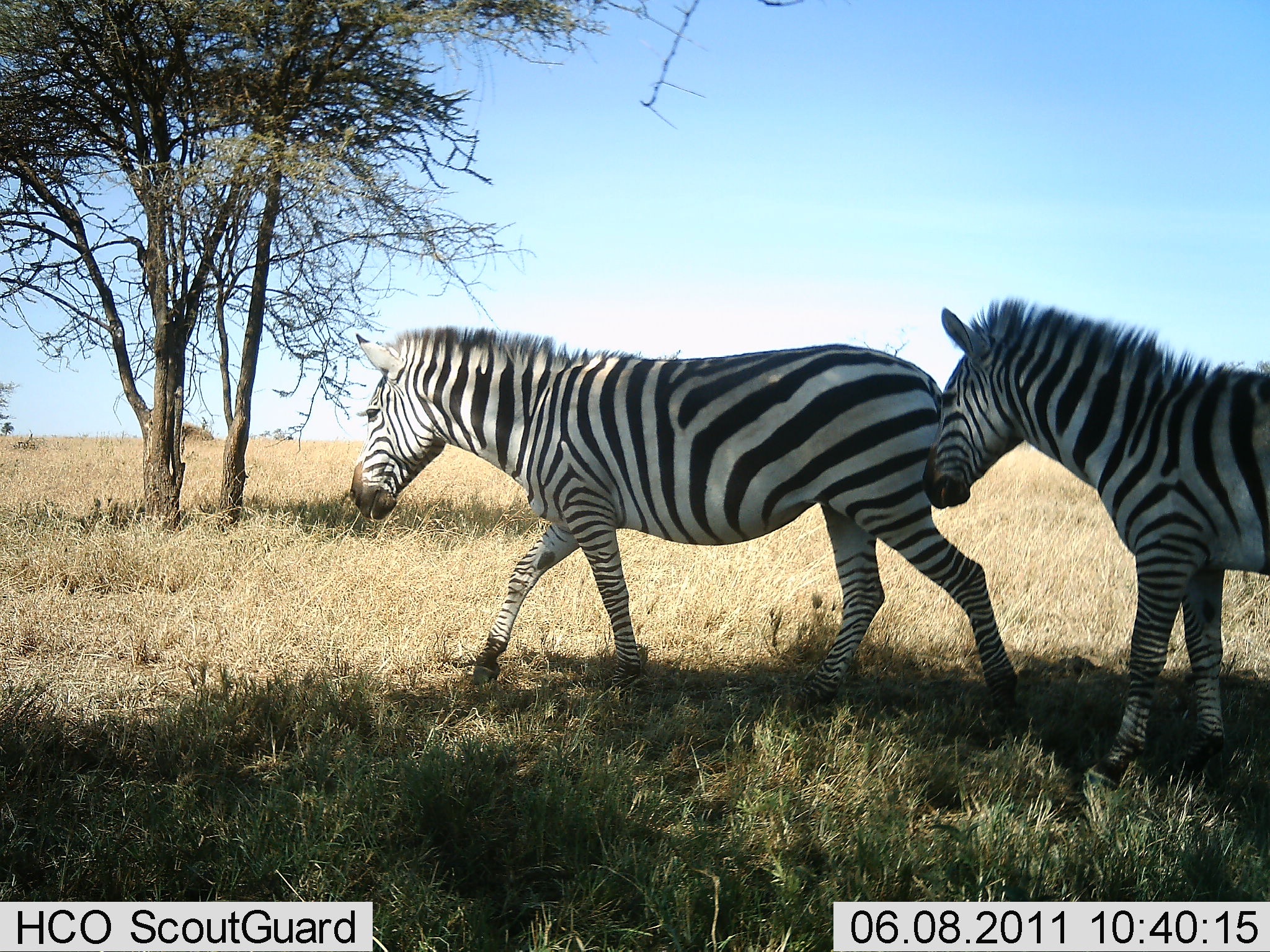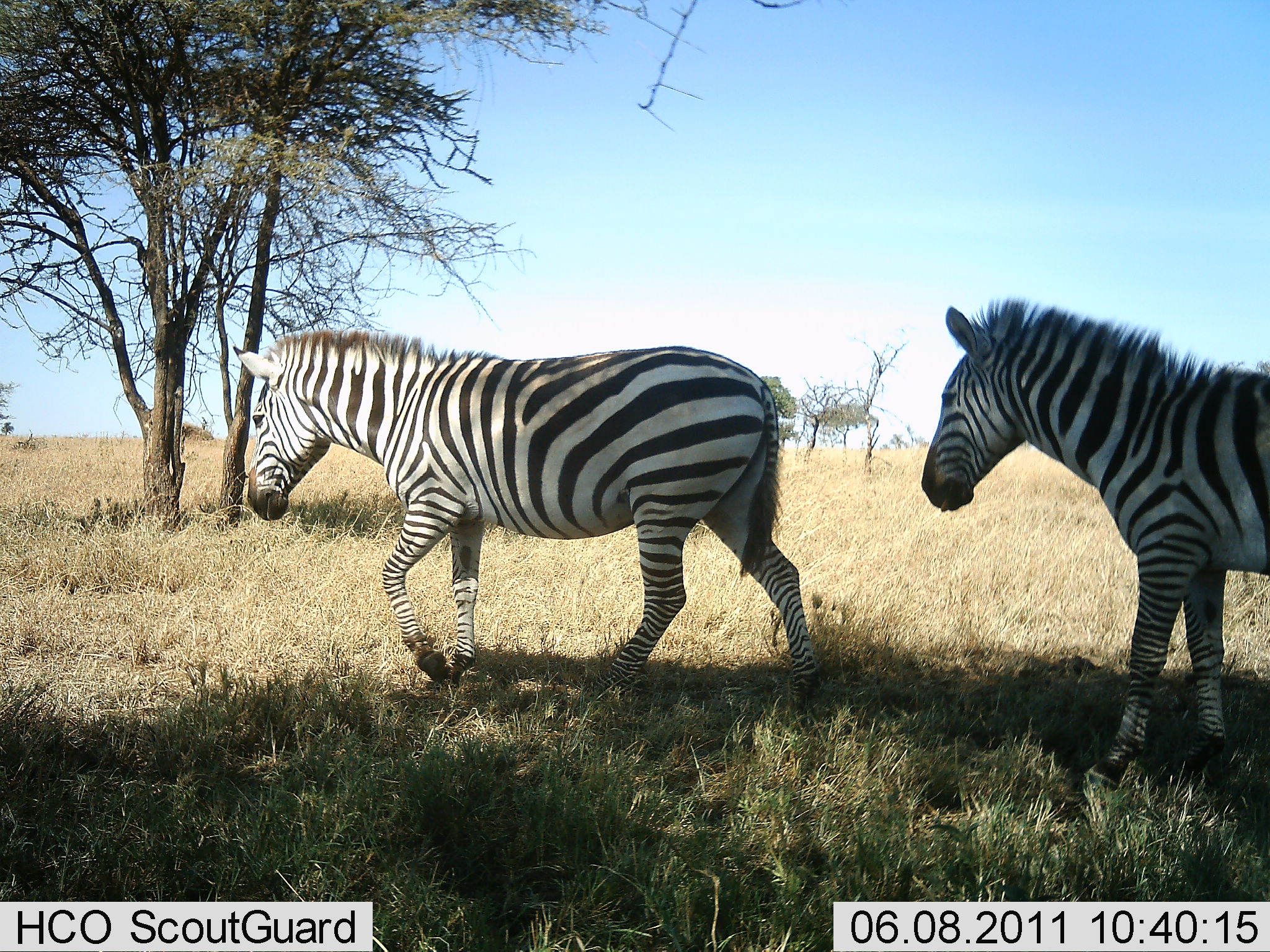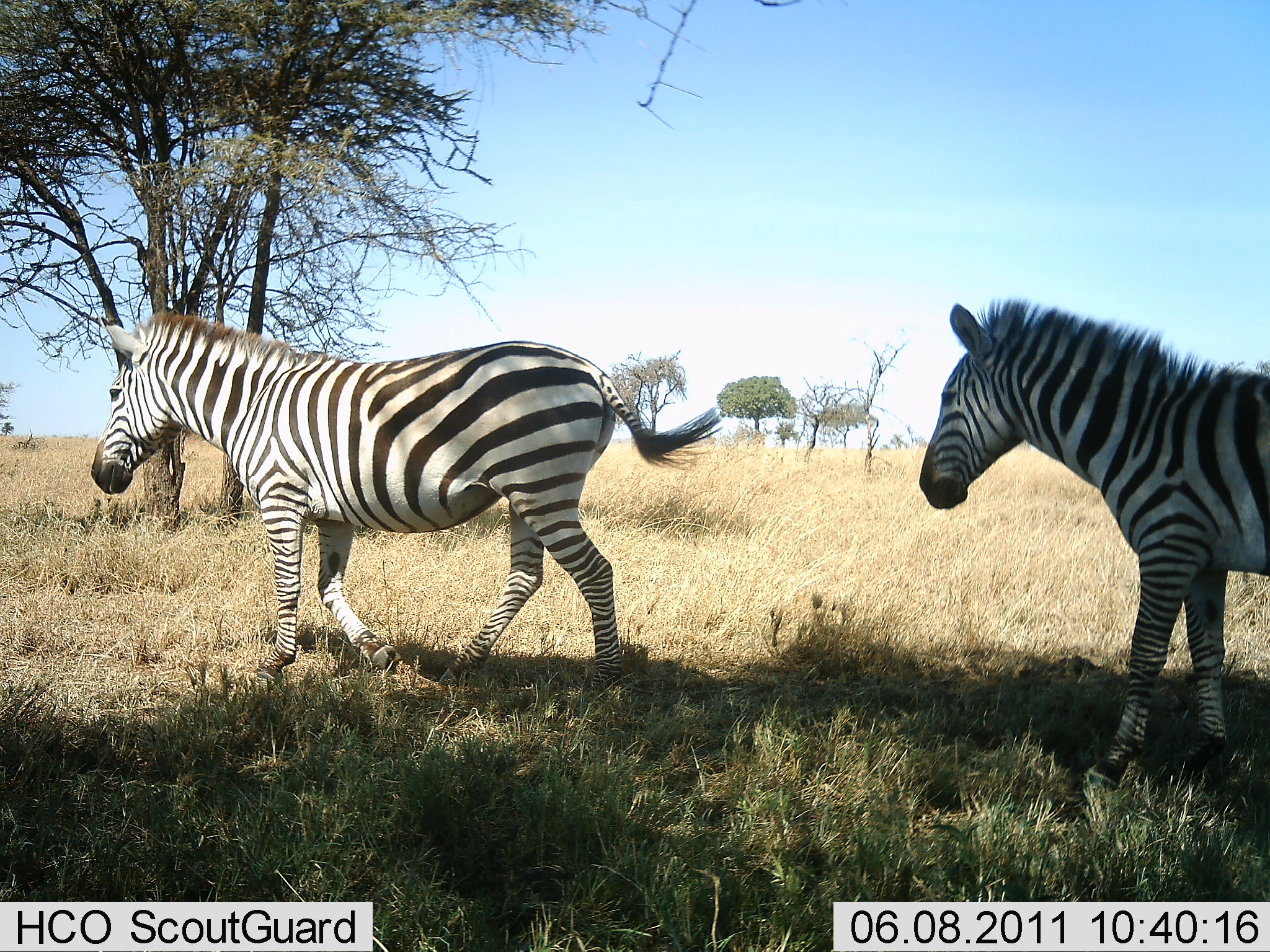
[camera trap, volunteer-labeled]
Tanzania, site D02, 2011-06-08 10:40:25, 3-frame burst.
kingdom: Animalia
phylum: Chordata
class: Mammalia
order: Perissodactyla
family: Equidae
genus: Equus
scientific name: Equus quagga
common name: plains zebra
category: zebra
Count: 2.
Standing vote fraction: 60%.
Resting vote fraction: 0%.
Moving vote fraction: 100%.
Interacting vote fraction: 0%.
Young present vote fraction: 0%.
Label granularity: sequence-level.